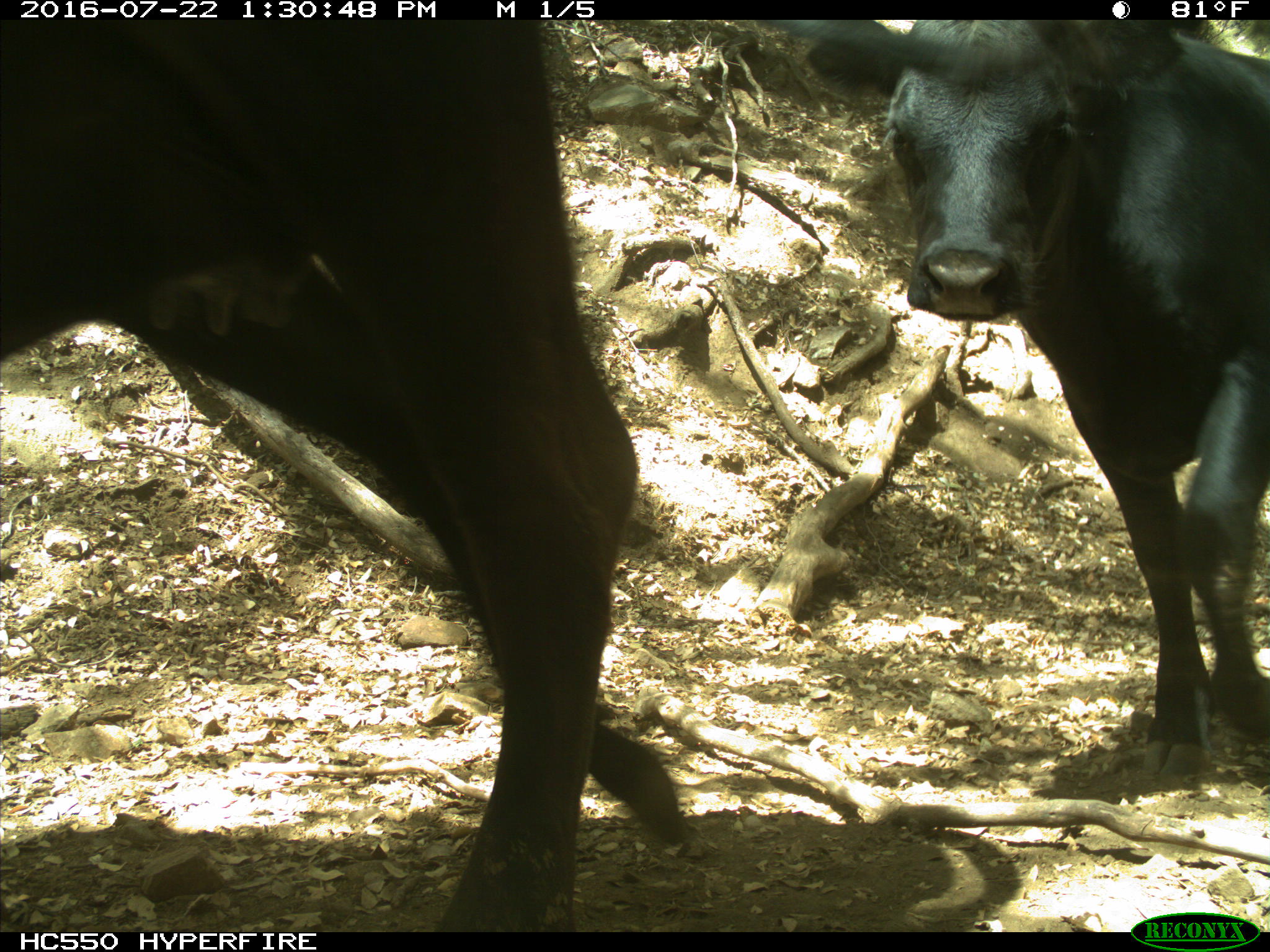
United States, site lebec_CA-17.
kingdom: Animalia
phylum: Chordata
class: Mammalia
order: Artiodactyla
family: Bovidae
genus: Bos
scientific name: Bos taurus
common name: domestic cow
Bos taurus (domestic cow).